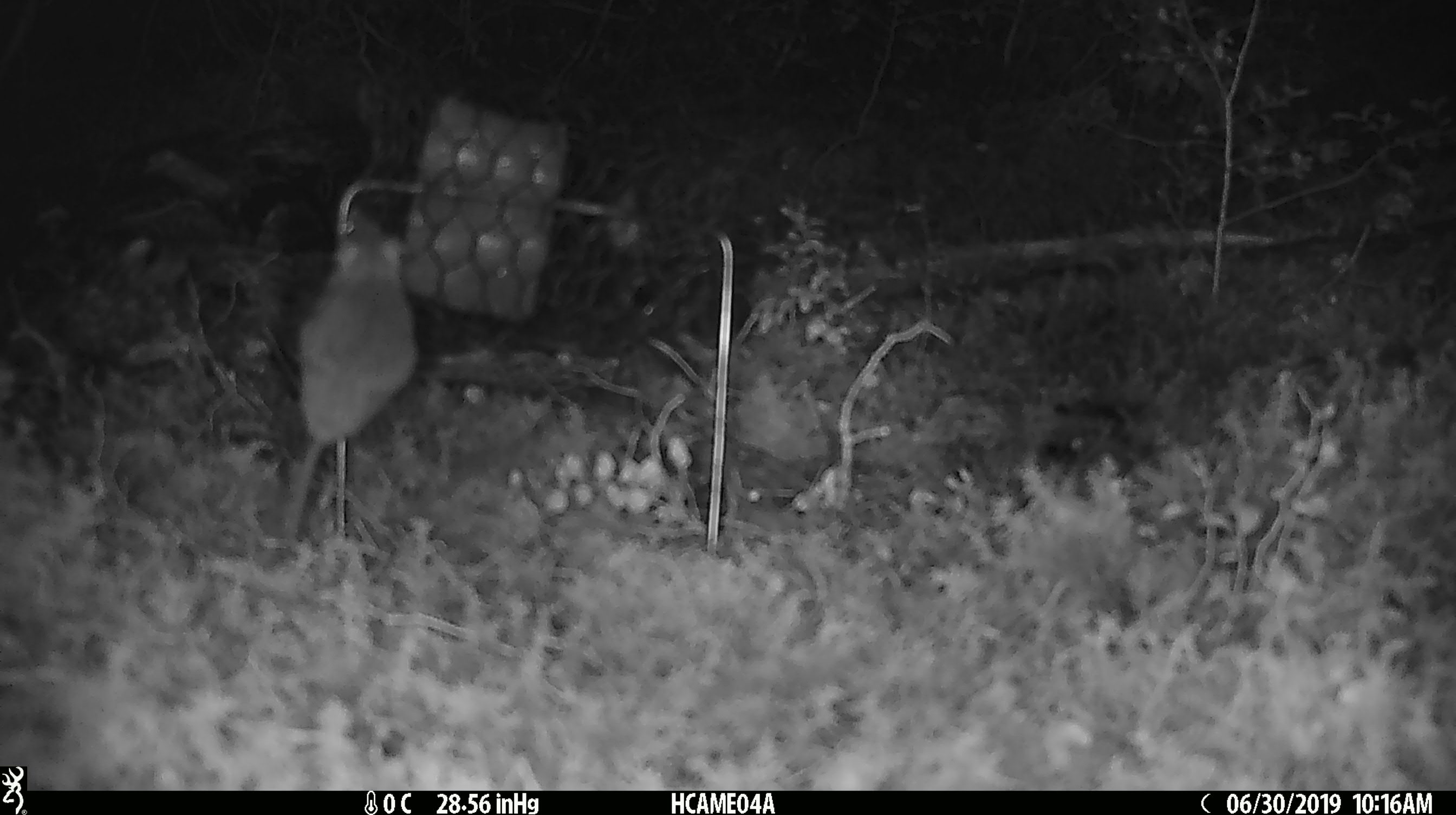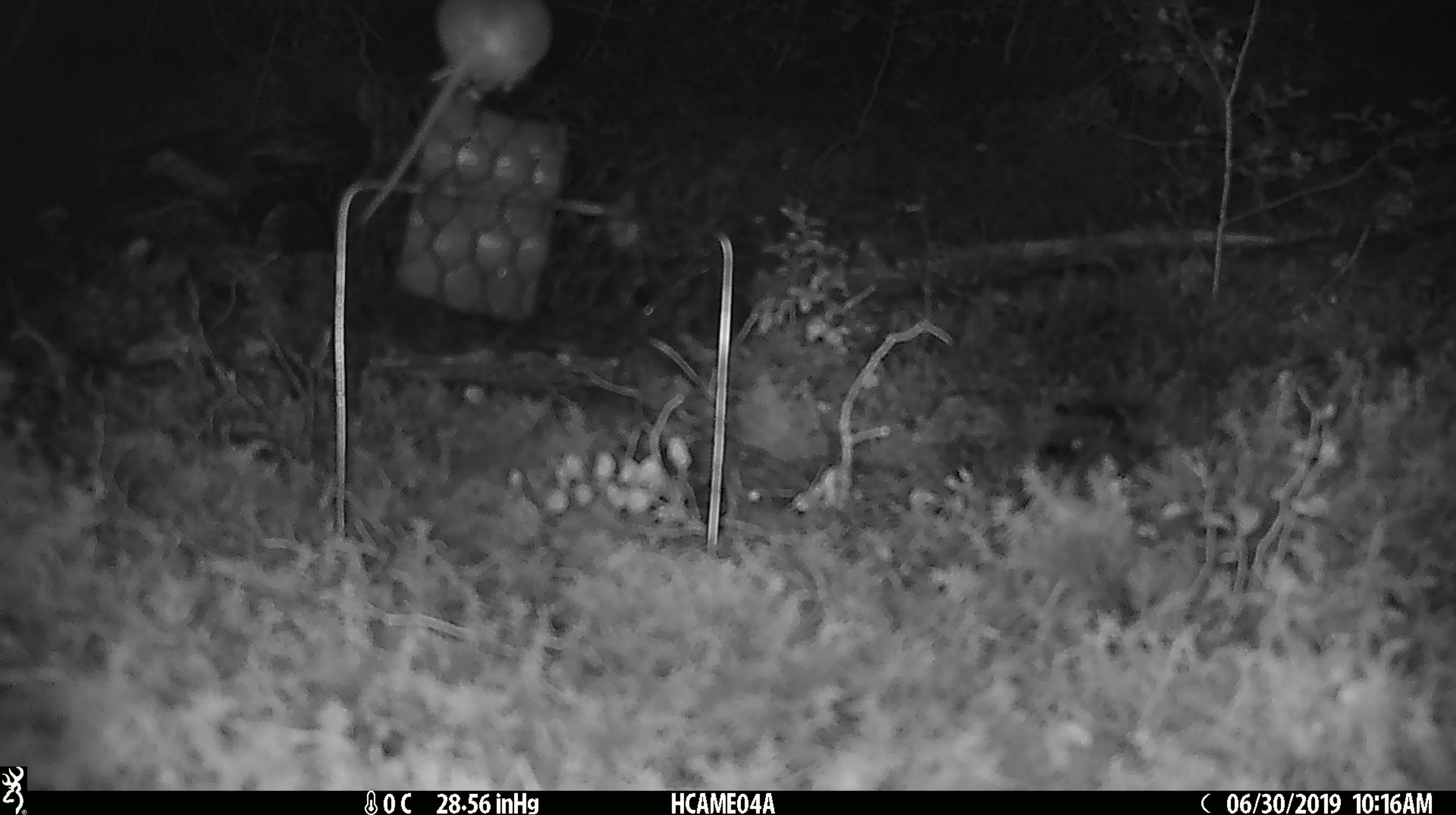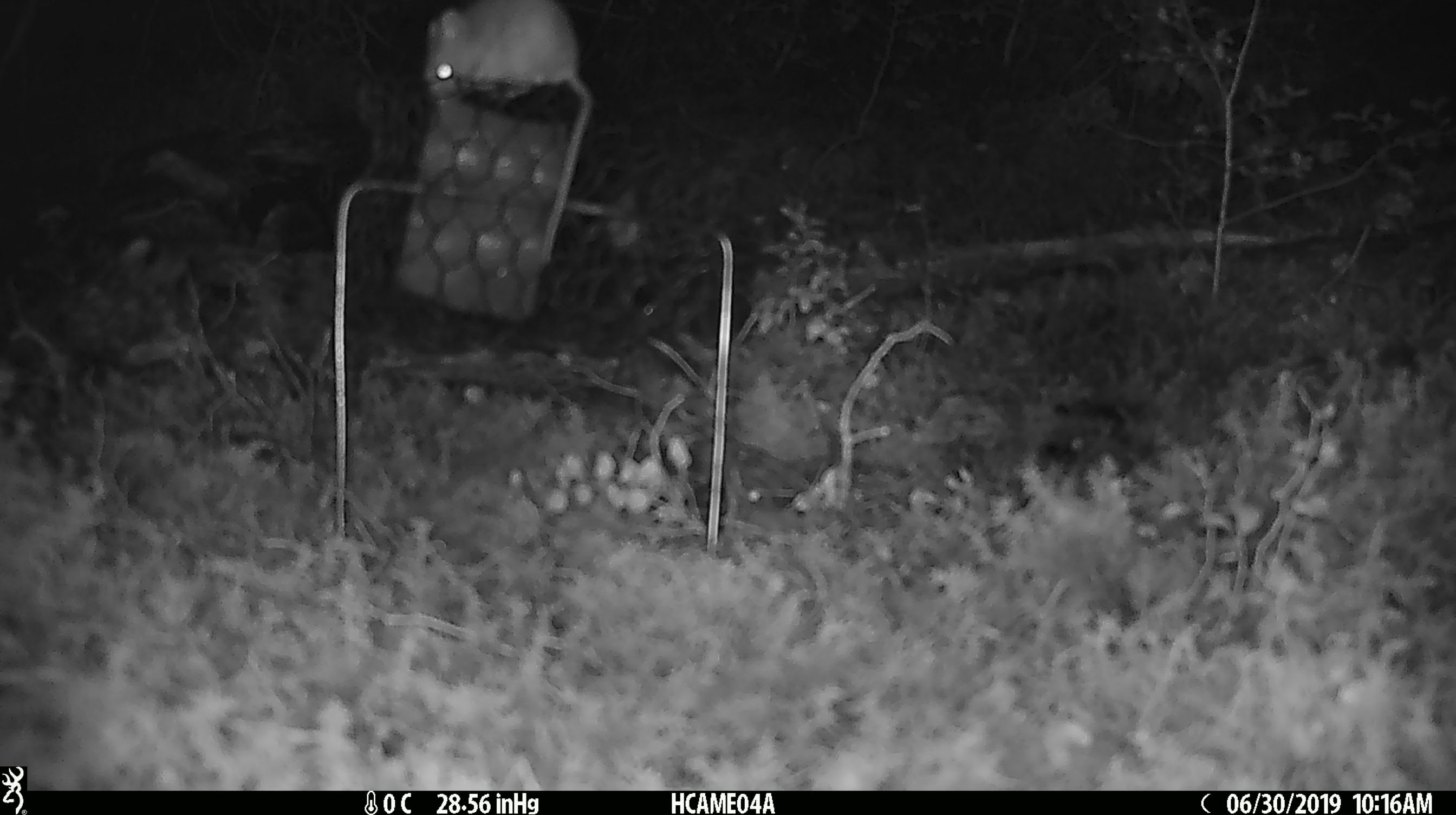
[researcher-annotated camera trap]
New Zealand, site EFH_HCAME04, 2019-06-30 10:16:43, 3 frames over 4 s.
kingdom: Animalia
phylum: Chordata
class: Mammalia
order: Rodentia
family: Muridae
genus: Mus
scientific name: Mus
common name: mouse